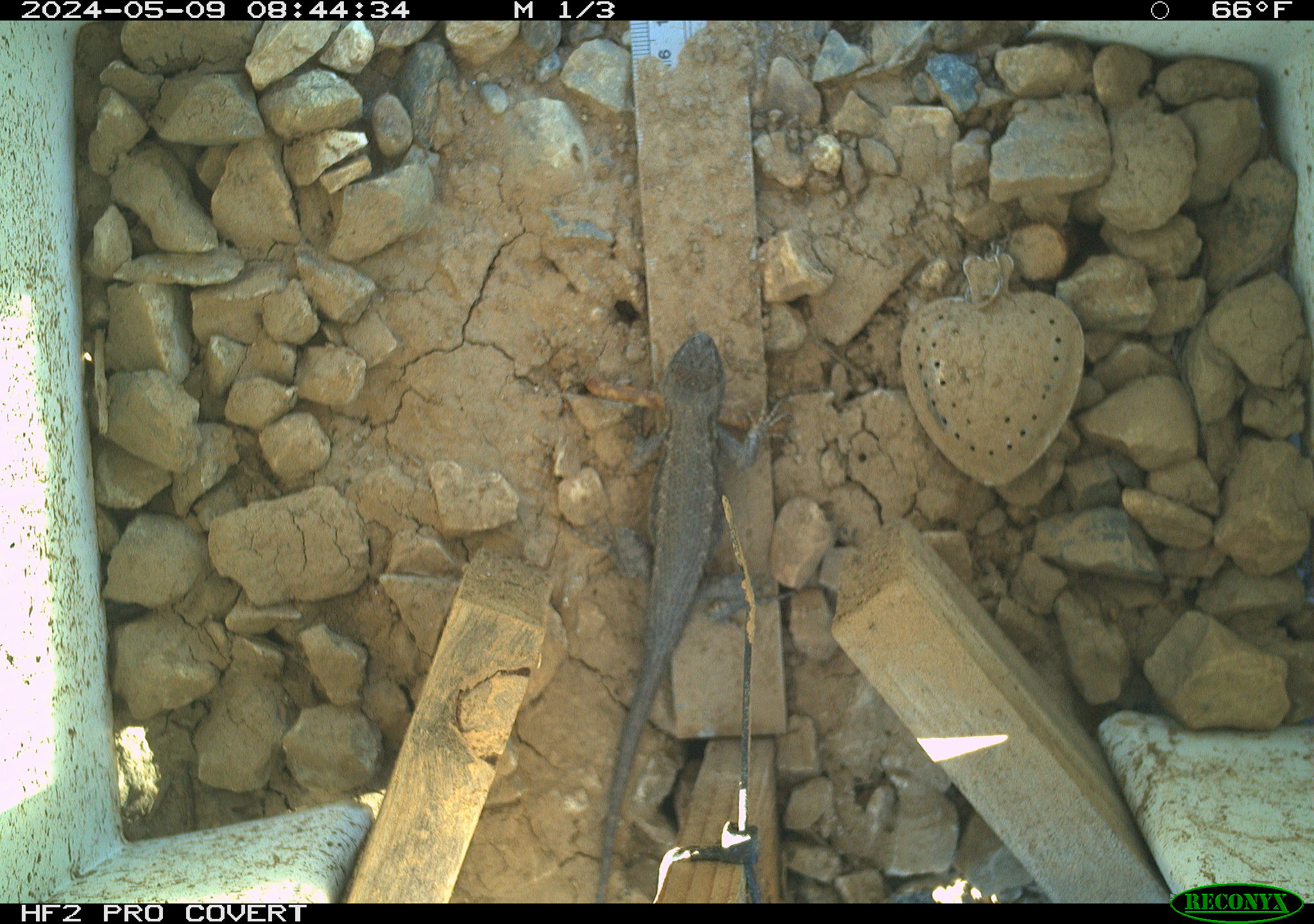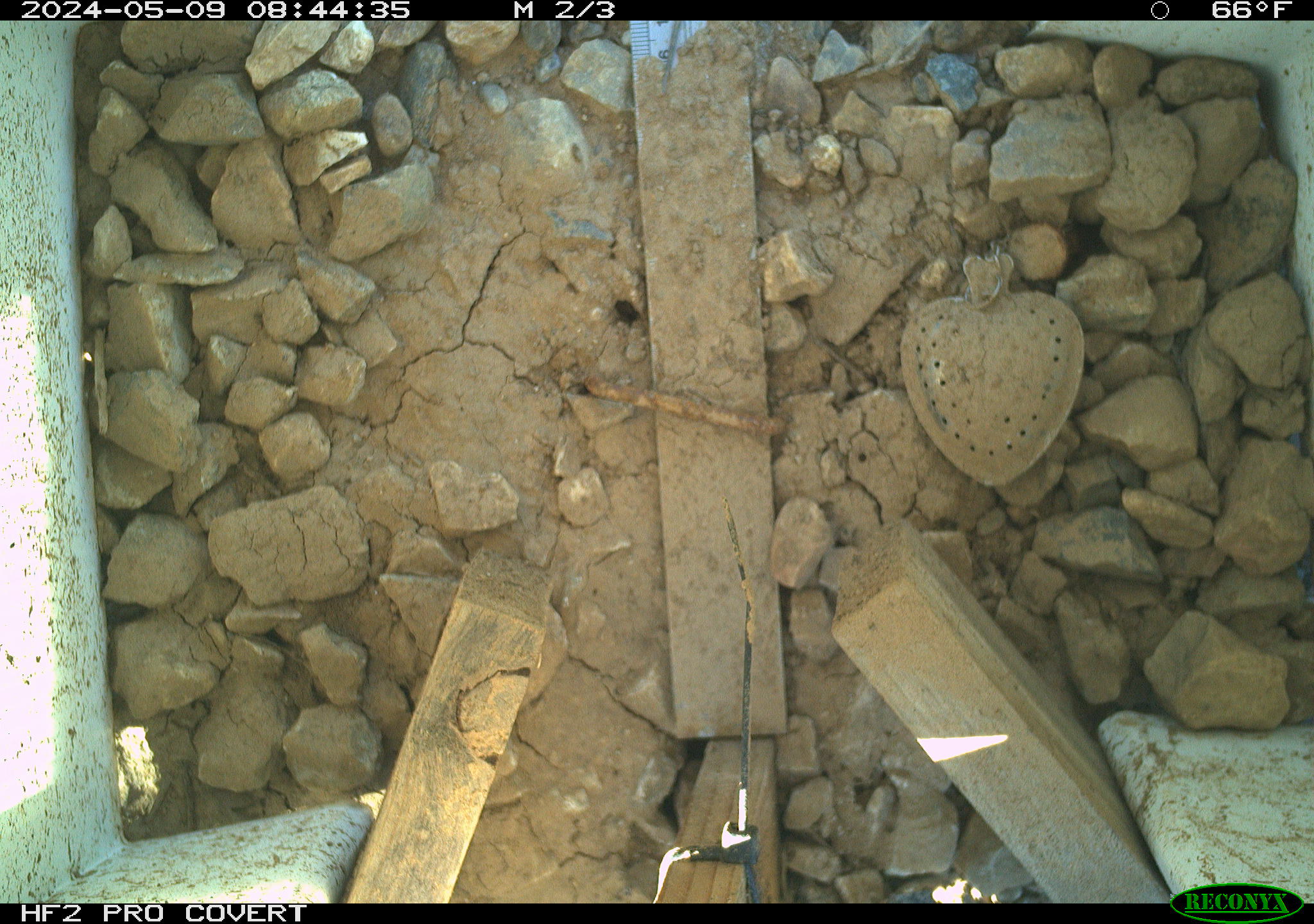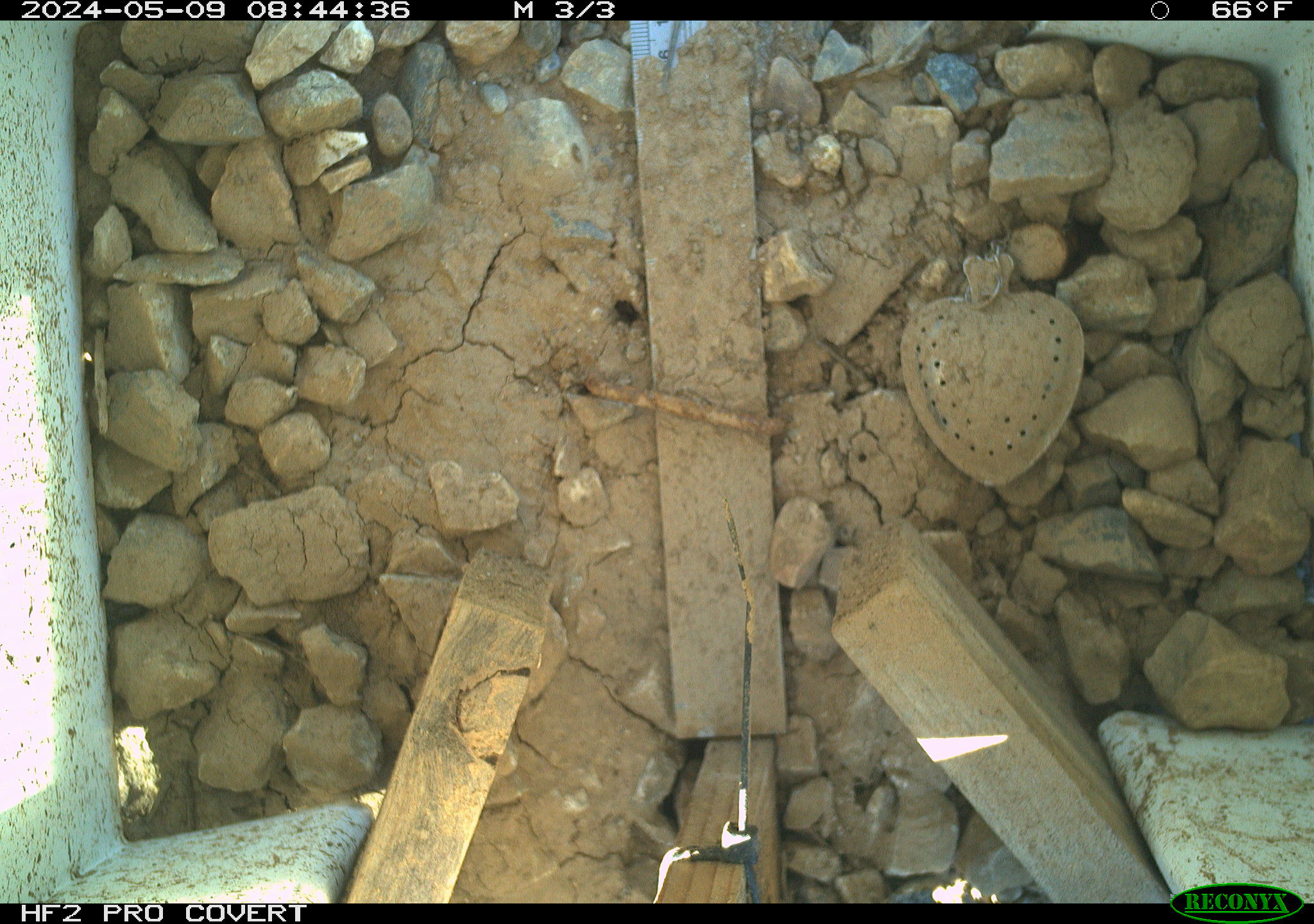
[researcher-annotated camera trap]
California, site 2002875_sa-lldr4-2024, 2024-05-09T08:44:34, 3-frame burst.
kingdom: Animalia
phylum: Chordata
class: Reptilia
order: Squamata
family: Phrynosomatidae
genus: Sceloporus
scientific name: Sceloporus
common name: spiny lizards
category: sceloporus species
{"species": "sceloporus species (spiny lizards) (Sceloporus)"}